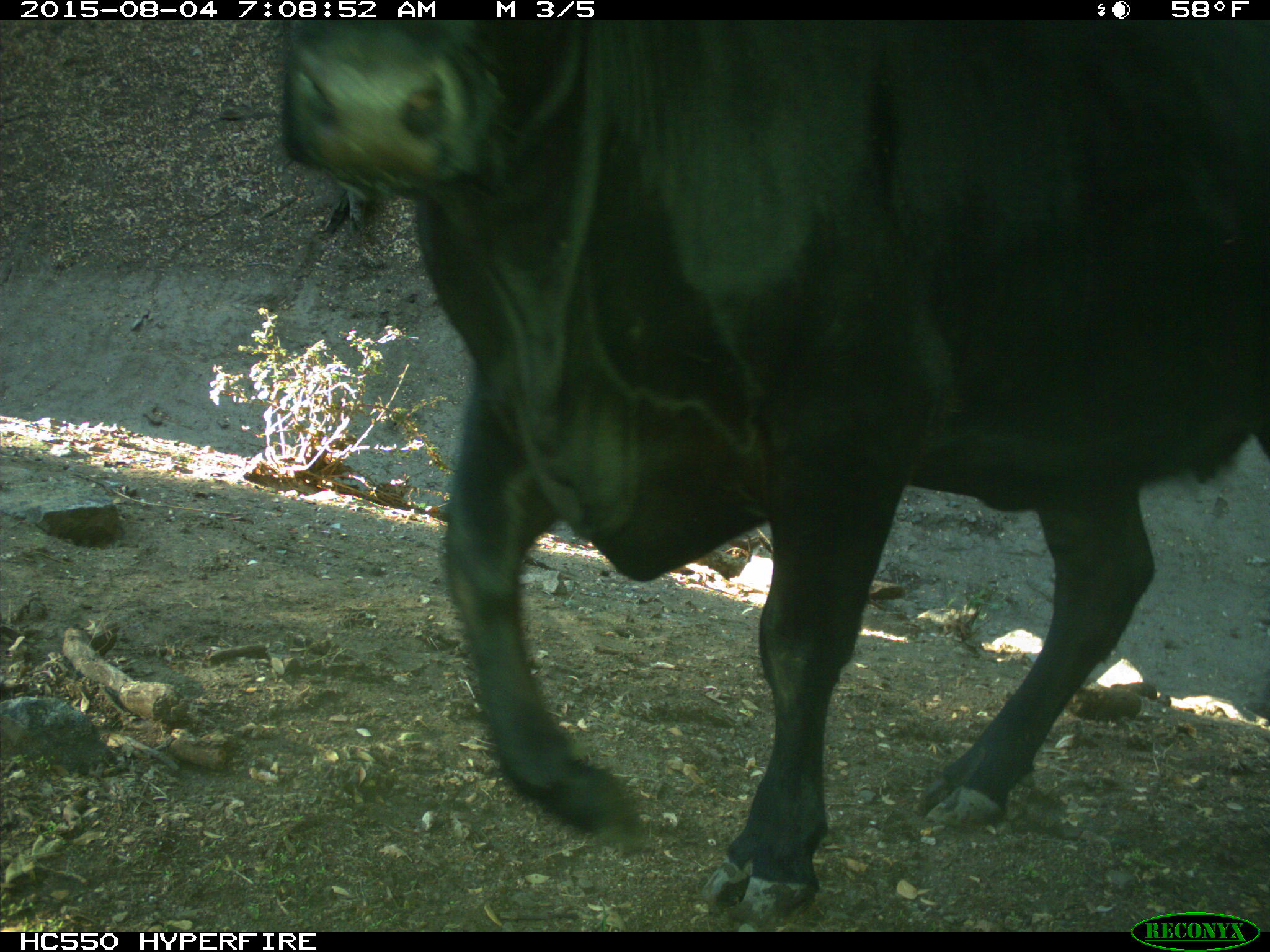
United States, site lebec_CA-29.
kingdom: Animalia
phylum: Chordata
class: Mammalia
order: Artiodactyla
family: Bovidae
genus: Bos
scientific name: Bos taurus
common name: domestic cow